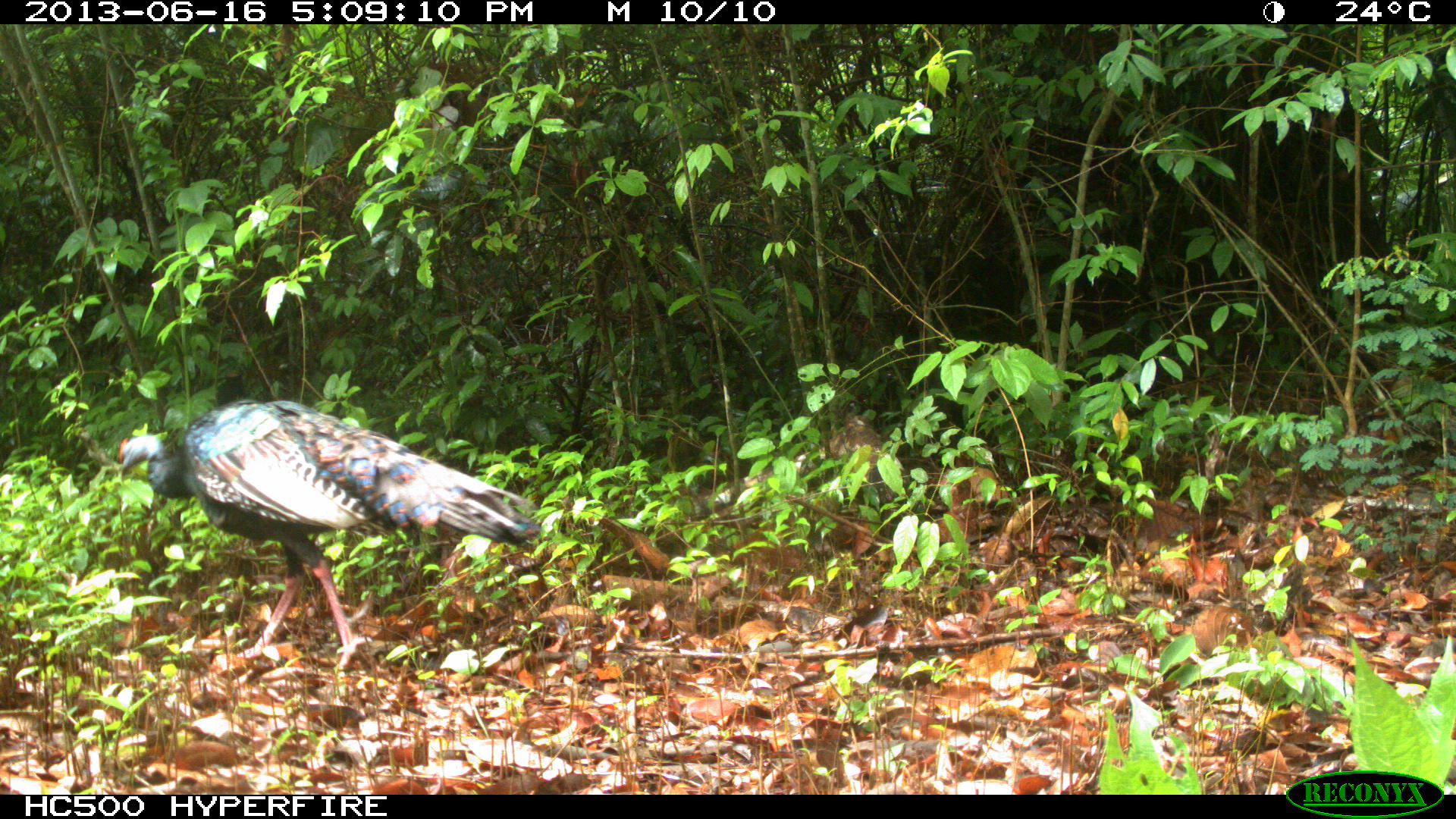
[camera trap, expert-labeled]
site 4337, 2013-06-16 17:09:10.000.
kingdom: Animalia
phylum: Chordata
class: Aves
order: Galliformes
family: Phasianidae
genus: Meleagris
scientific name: Meleagris ocellata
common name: ocellated turkey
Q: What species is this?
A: Meleagris ocellata (ocellated turkey).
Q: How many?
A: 1.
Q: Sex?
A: Male.